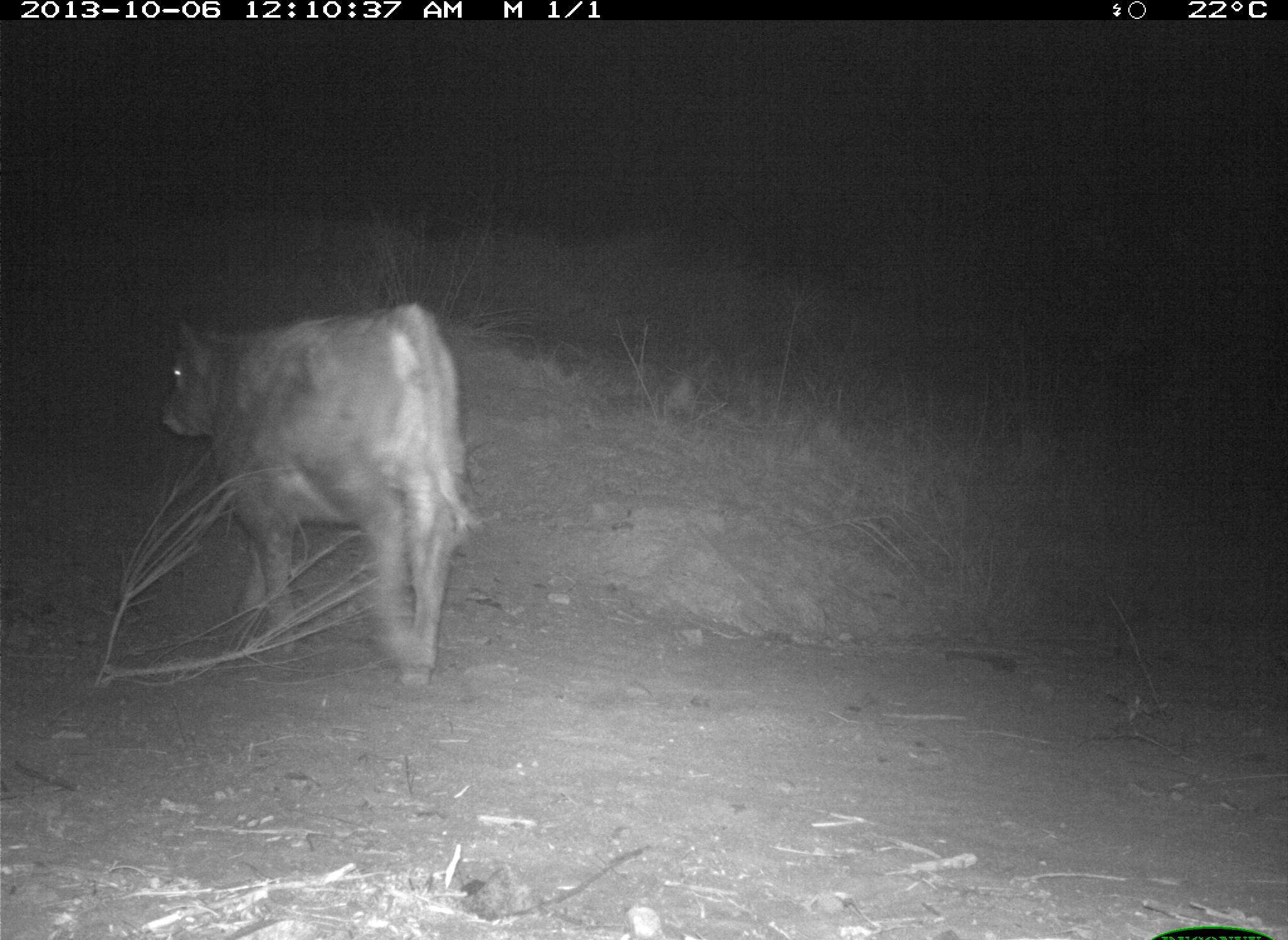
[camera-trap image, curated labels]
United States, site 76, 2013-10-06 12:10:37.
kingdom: Animalia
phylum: Chordata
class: Mammalia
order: Artiodactyla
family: Bovidae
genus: Bos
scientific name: Bos taurus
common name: cow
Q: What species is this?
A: Cow (Bos taurus).